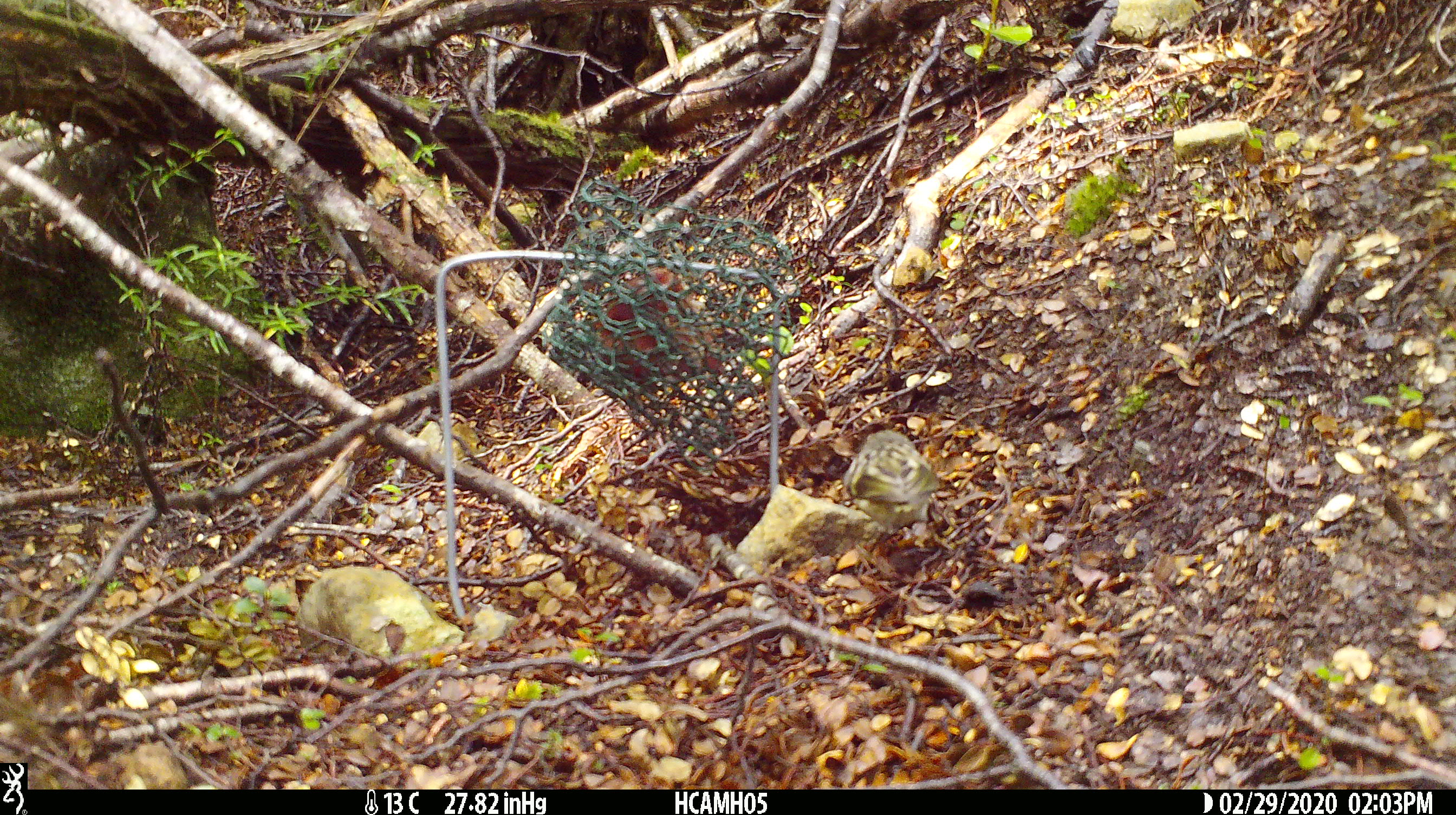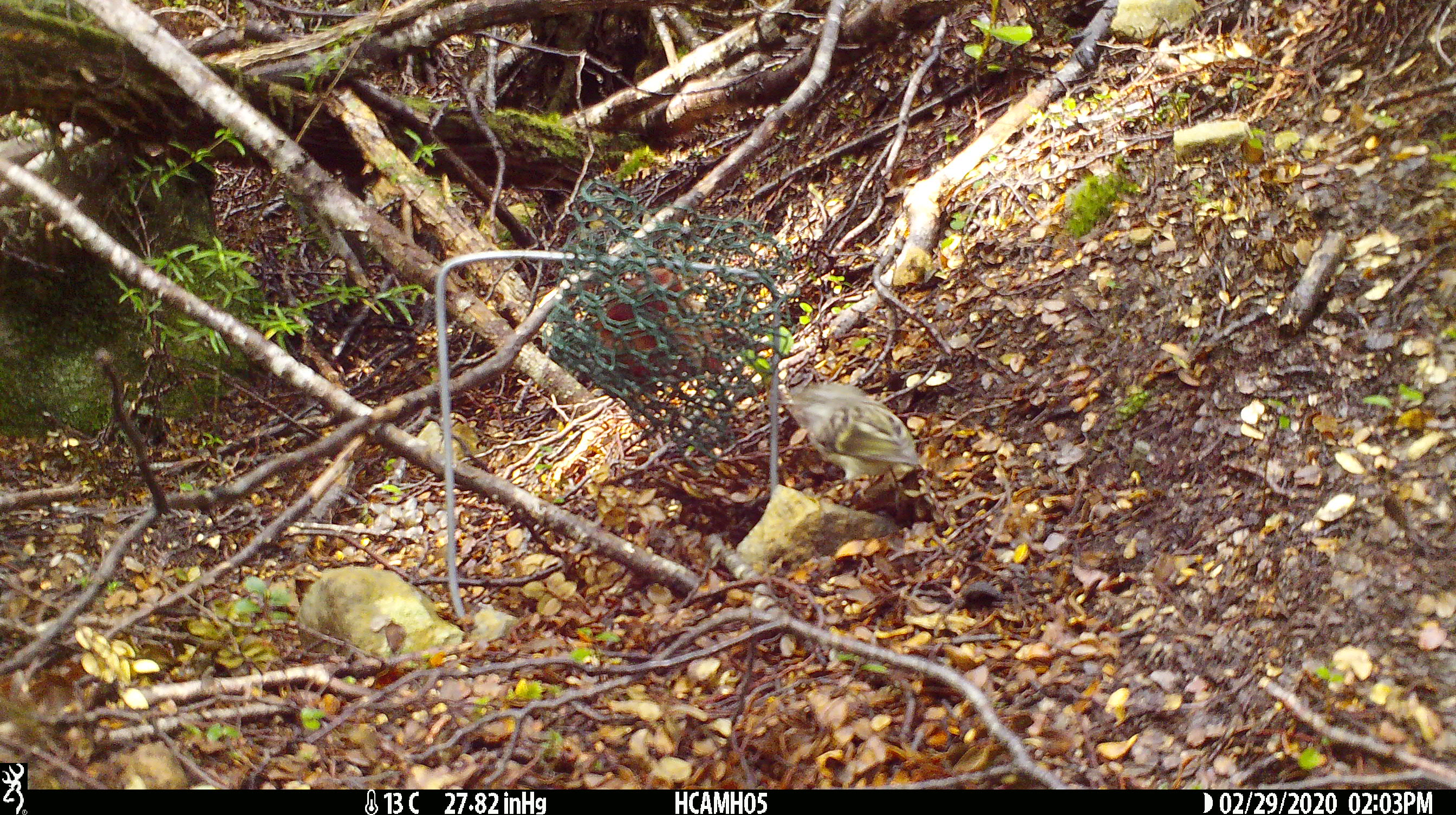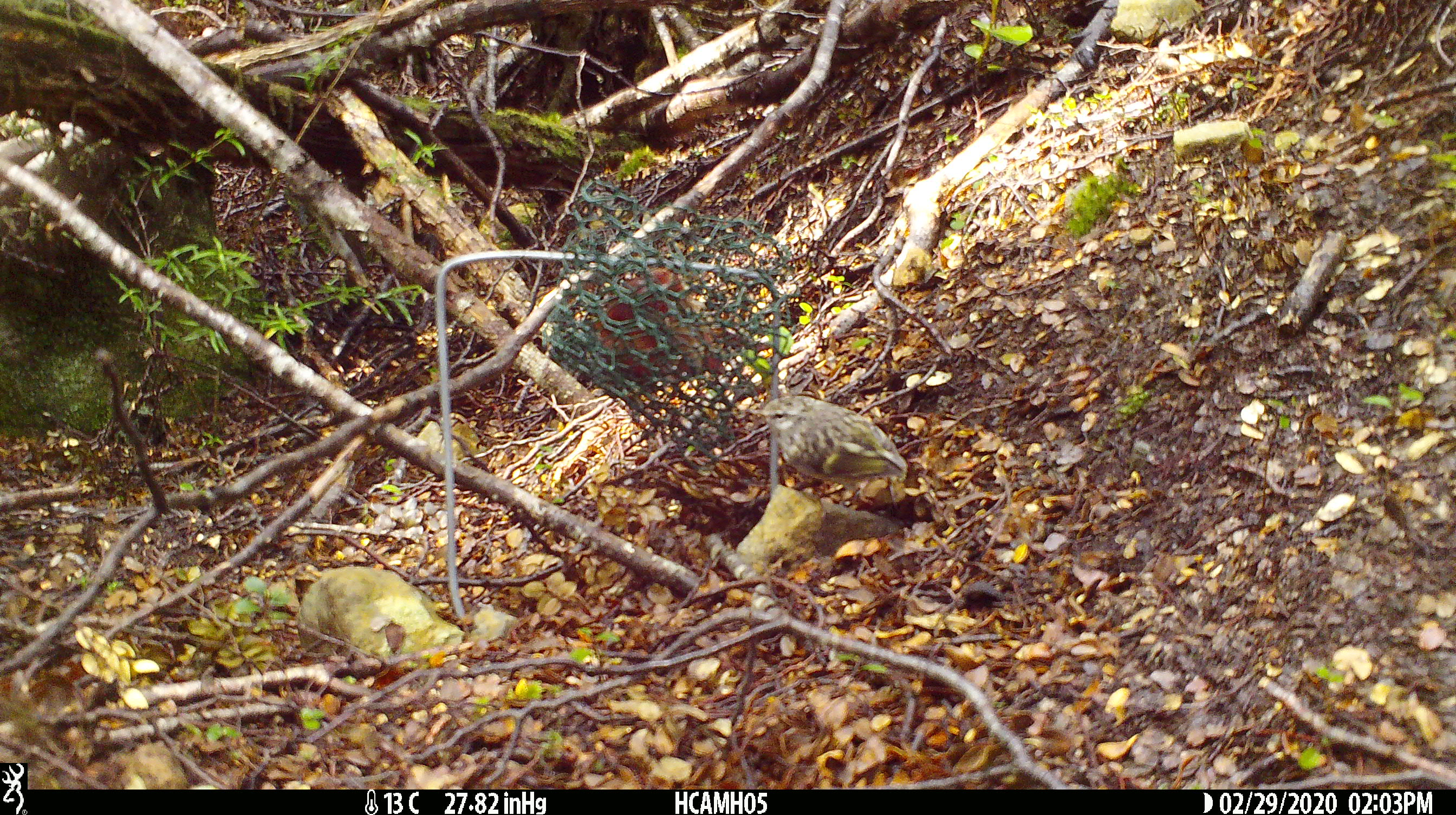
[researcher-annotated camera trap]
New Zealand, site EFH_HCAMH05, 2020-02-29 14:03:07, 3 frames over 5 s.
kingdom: Animalia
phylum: Chordata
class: Aves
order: Passeriformes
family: Acanthisittidae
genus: Acanthisitta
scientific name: Acanthisitta chloris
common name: rifleman